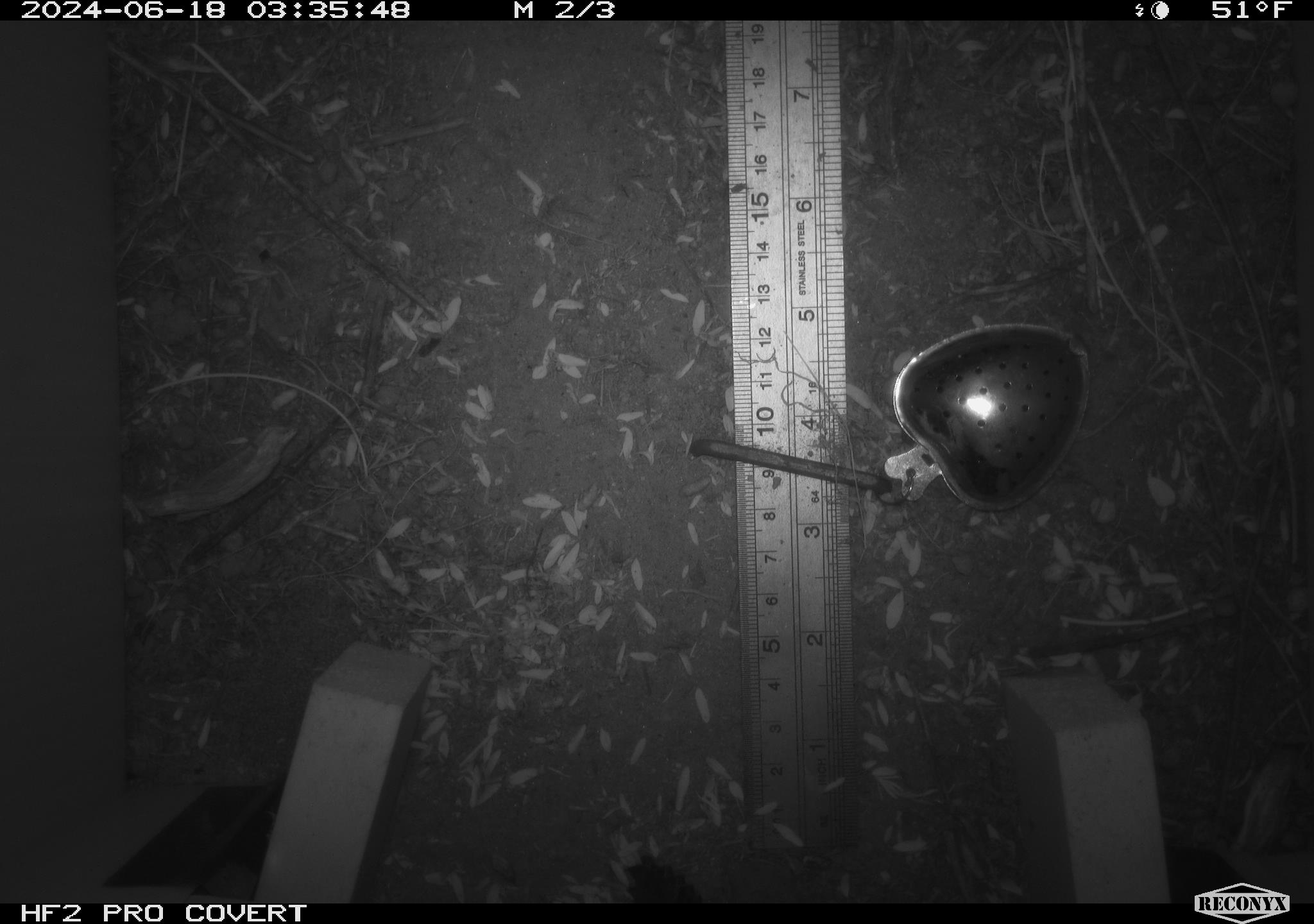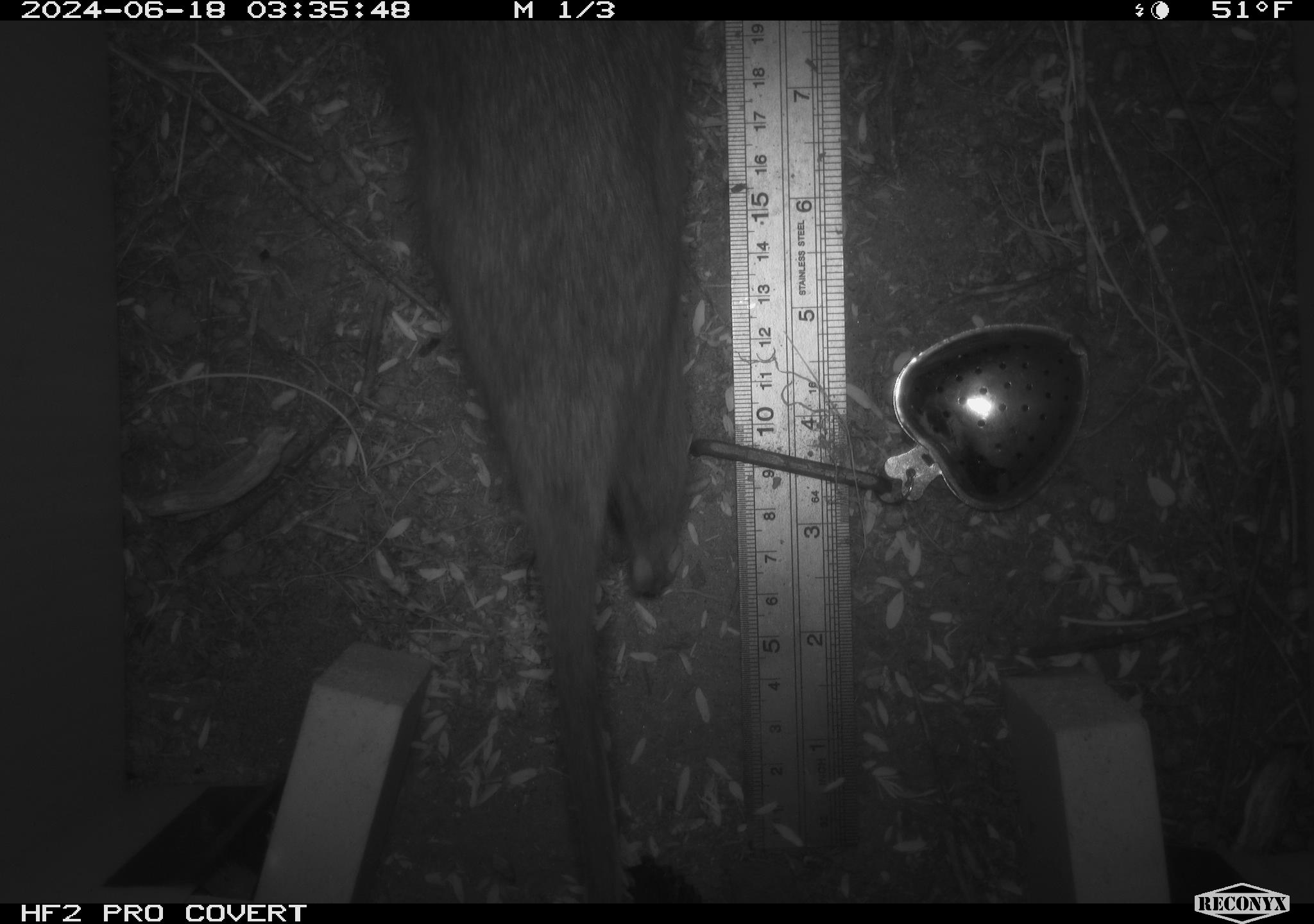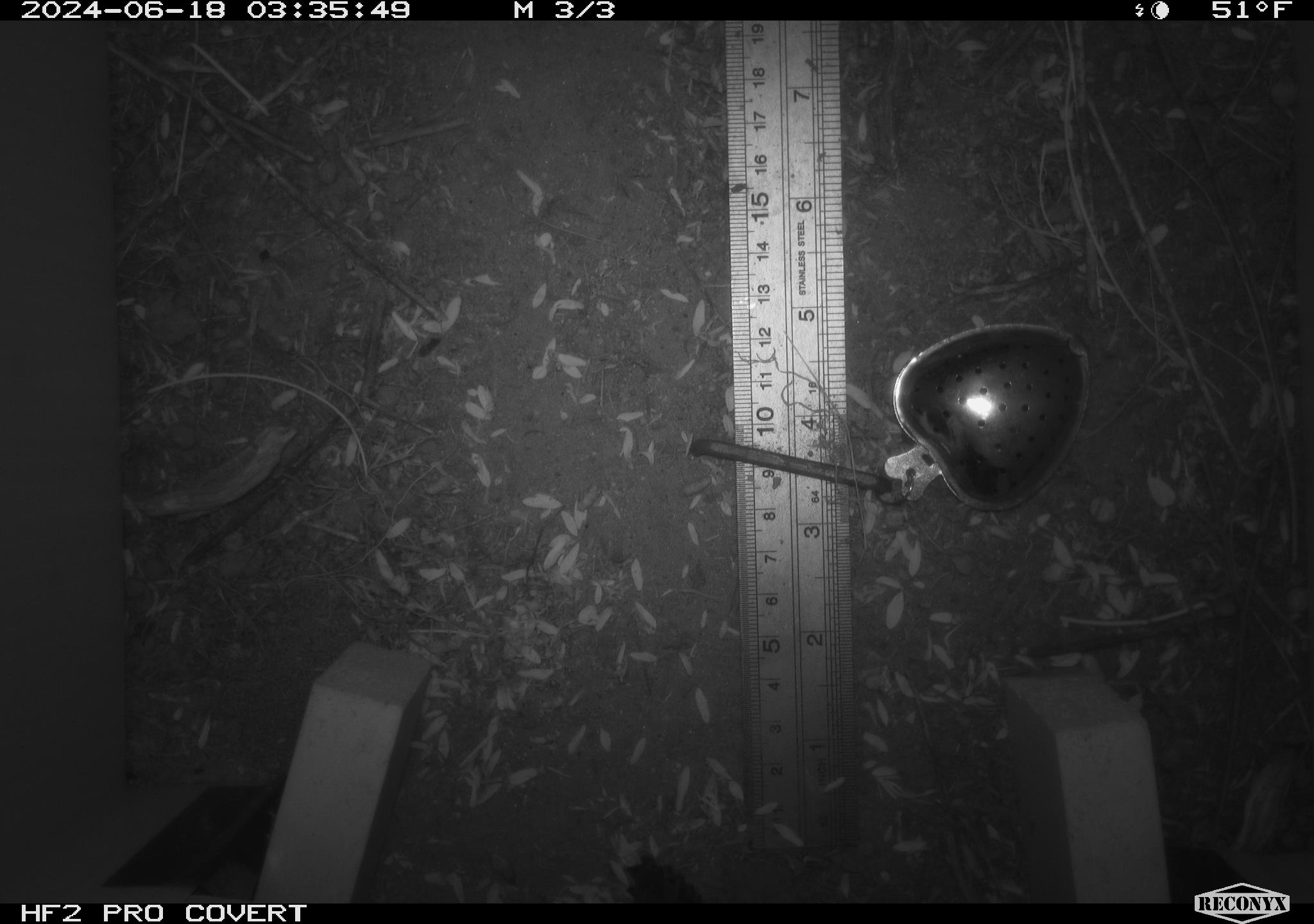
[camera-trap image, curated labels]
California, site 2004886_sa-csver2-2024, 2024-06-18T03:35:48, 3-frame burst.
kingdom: Animalia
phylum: Chordata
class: Mammalia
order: Rodentia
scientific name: Rodentia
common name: rodent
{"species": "rodent (Rodentia)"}